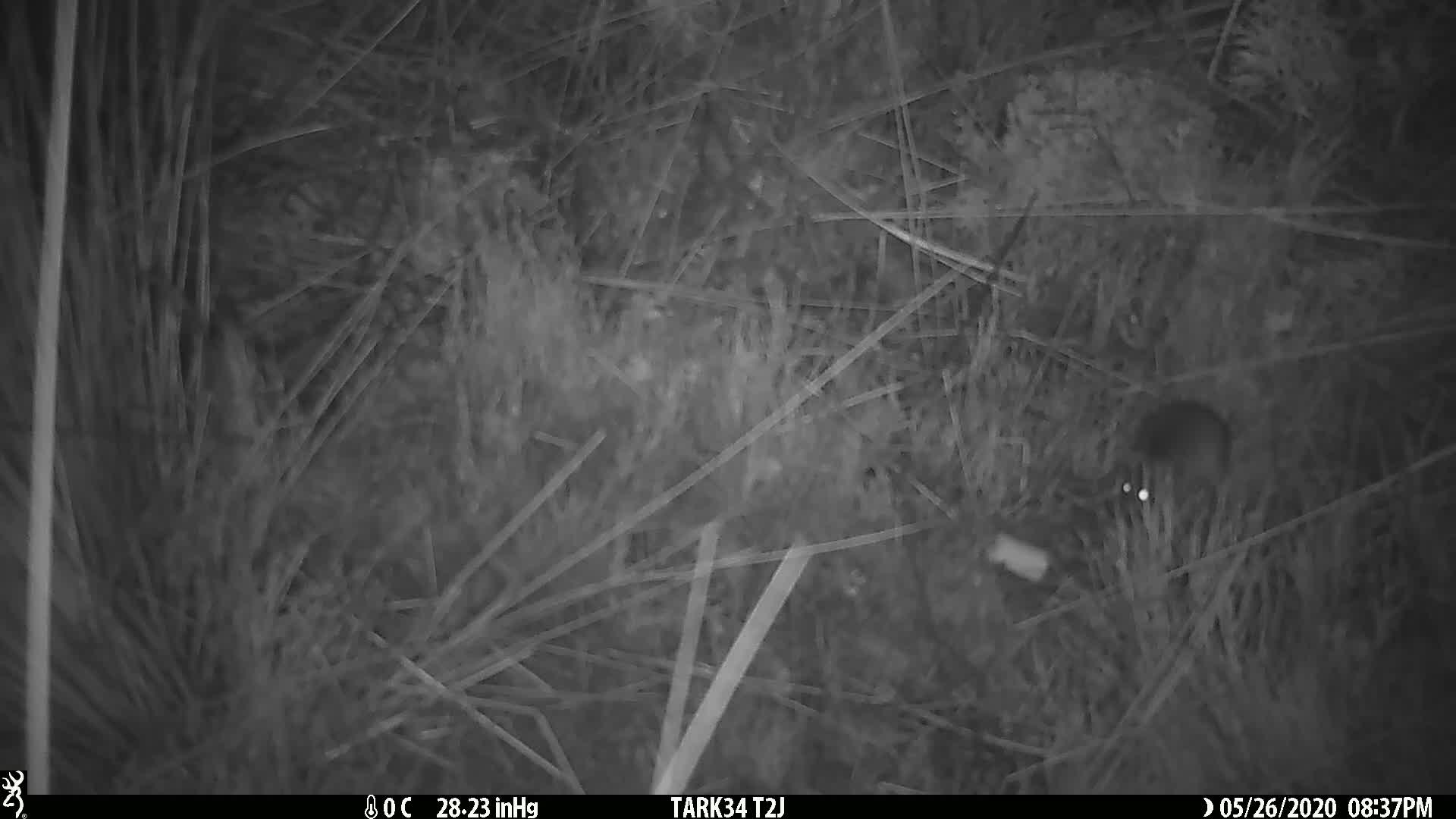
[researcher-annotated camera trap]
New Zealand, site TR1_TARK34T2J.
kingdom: Animalia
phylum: Chordata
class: Mammalia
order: Rodentia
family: Muridae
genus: Mus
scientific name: Mus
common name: mouse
Mouse (Mus).